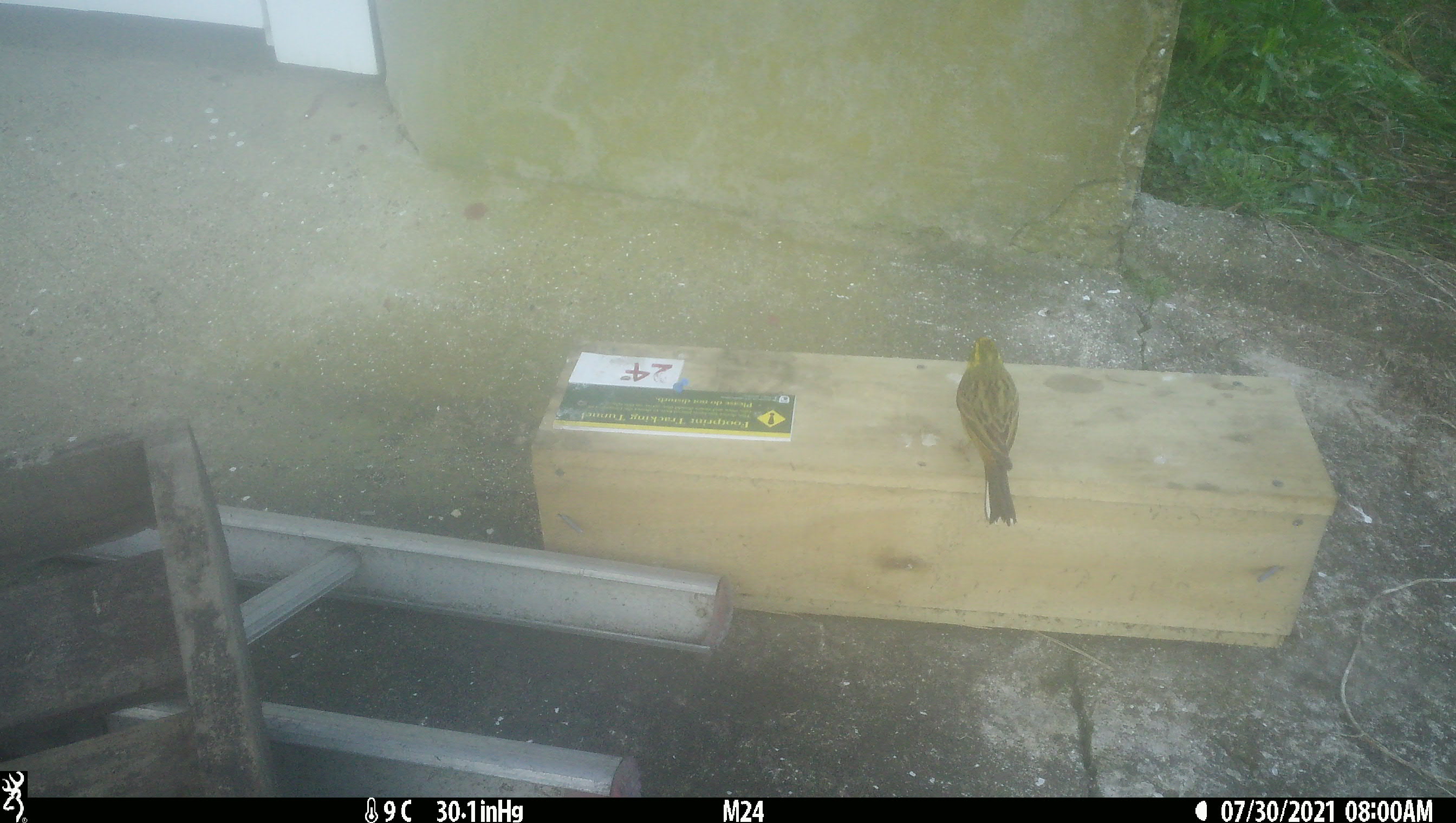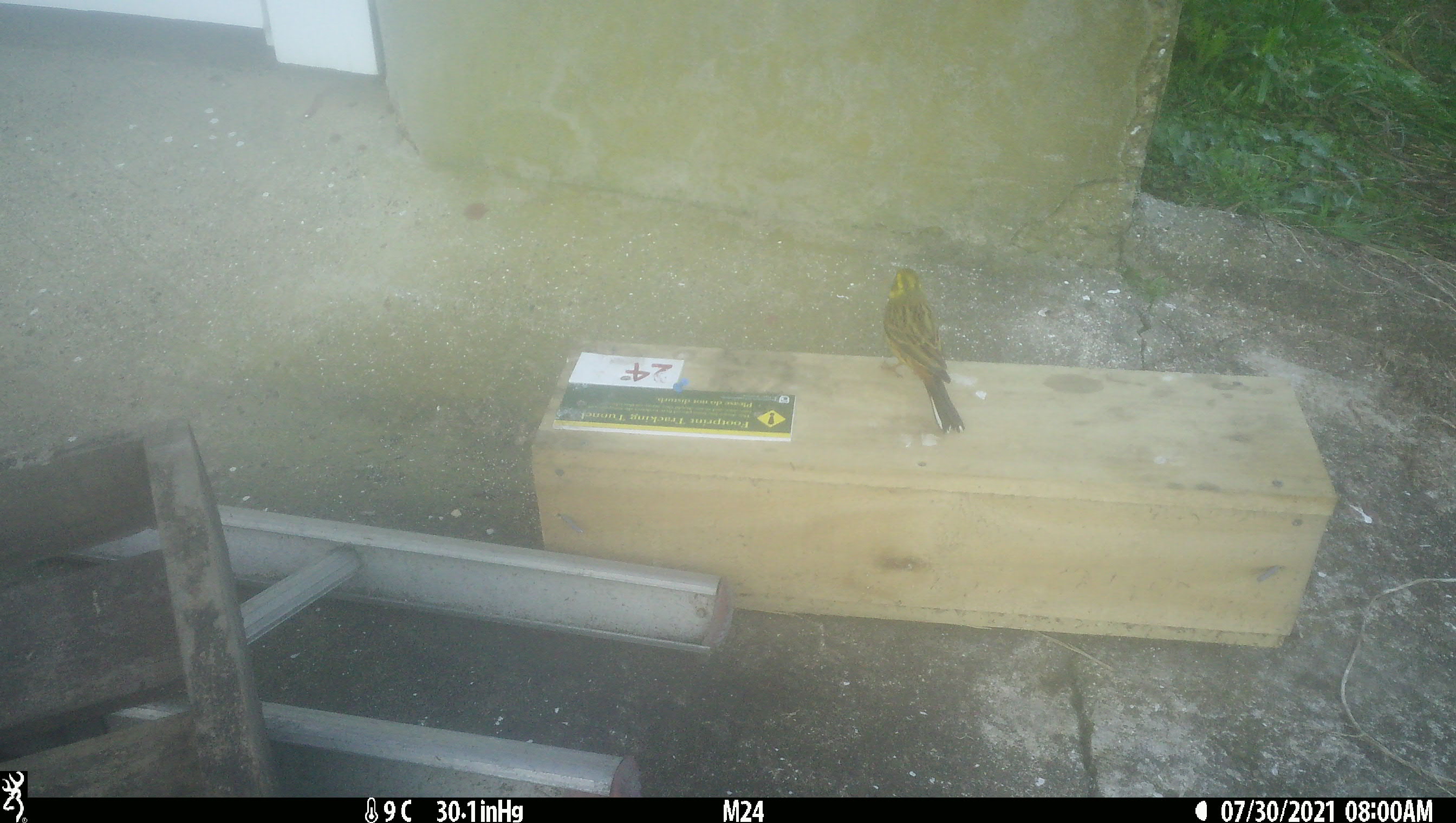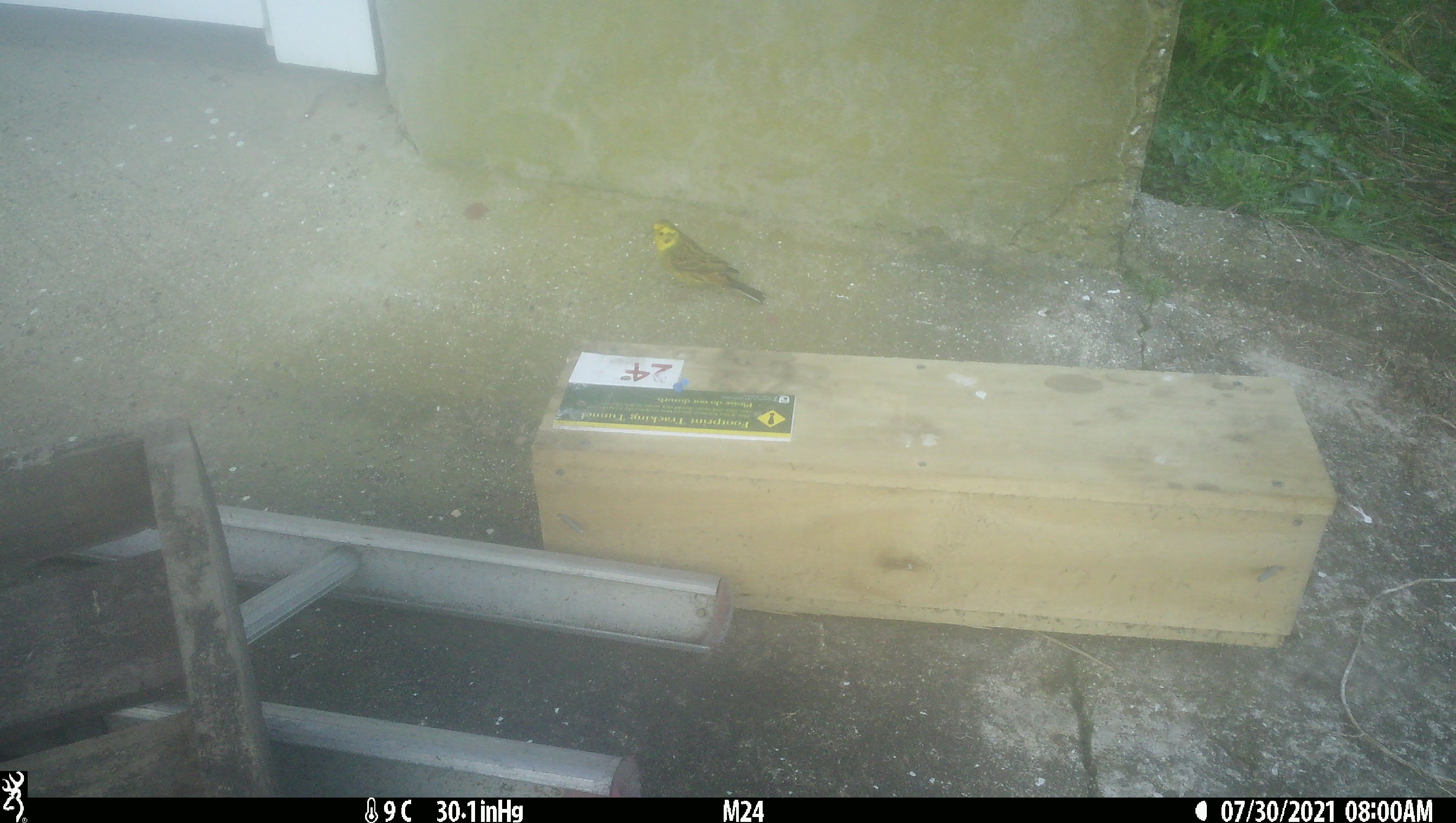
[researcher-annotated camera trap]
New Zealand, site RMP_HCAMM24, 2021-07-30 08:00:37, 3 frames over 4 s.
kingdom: Animalia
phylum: Chordata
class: Aves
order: Passeriformes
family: Emberizidae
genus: Emberiza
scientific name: Emberiza citrinella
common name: yellowhammer